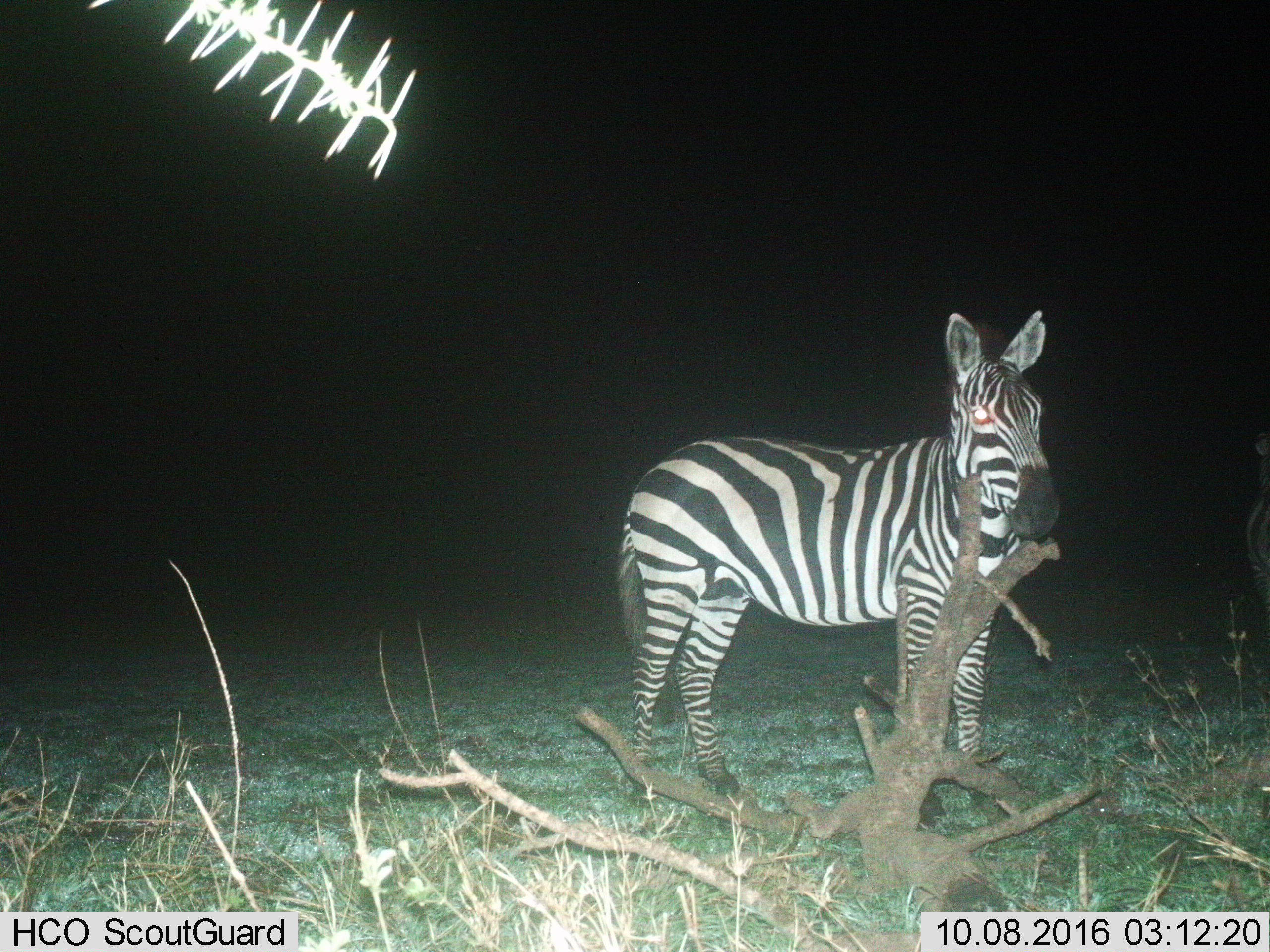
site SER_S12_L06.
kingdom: Animalia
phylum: Chordata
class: Mammalia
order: Perissodactyla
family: Equidae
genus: Equus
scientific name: Equus quagga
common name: plains zebra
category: zebraplains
Zebraplains (plains zebra) (Equus quagga), count 2. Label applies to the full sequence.